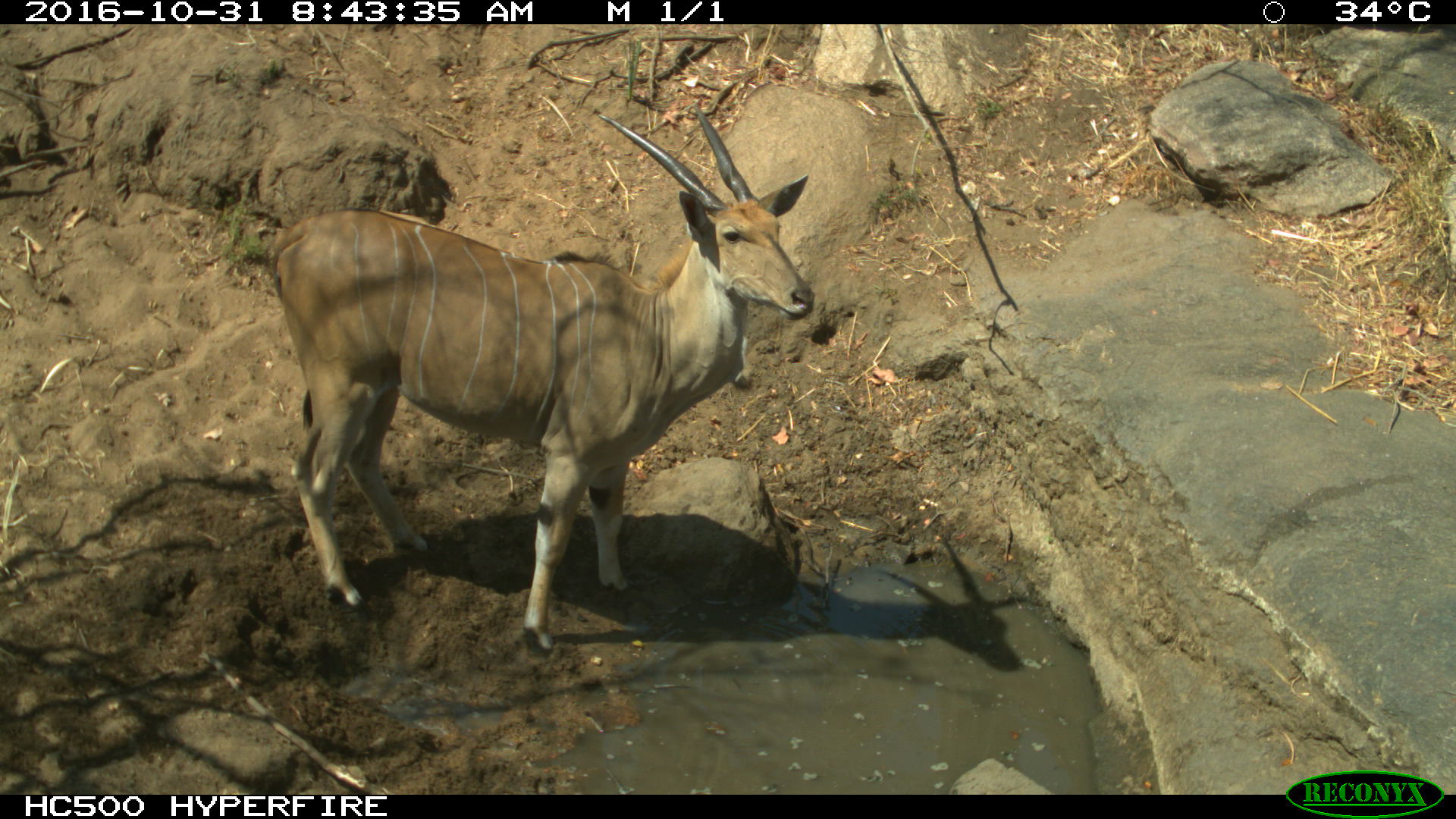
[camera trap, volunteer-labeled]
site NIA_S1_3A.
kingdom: Animalia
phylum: Chordata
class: Mammalia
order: Artiodactyla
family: Bovidae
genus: Tragelaphus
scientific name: Tragelaphus oryx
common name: eland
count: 1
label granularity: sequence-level